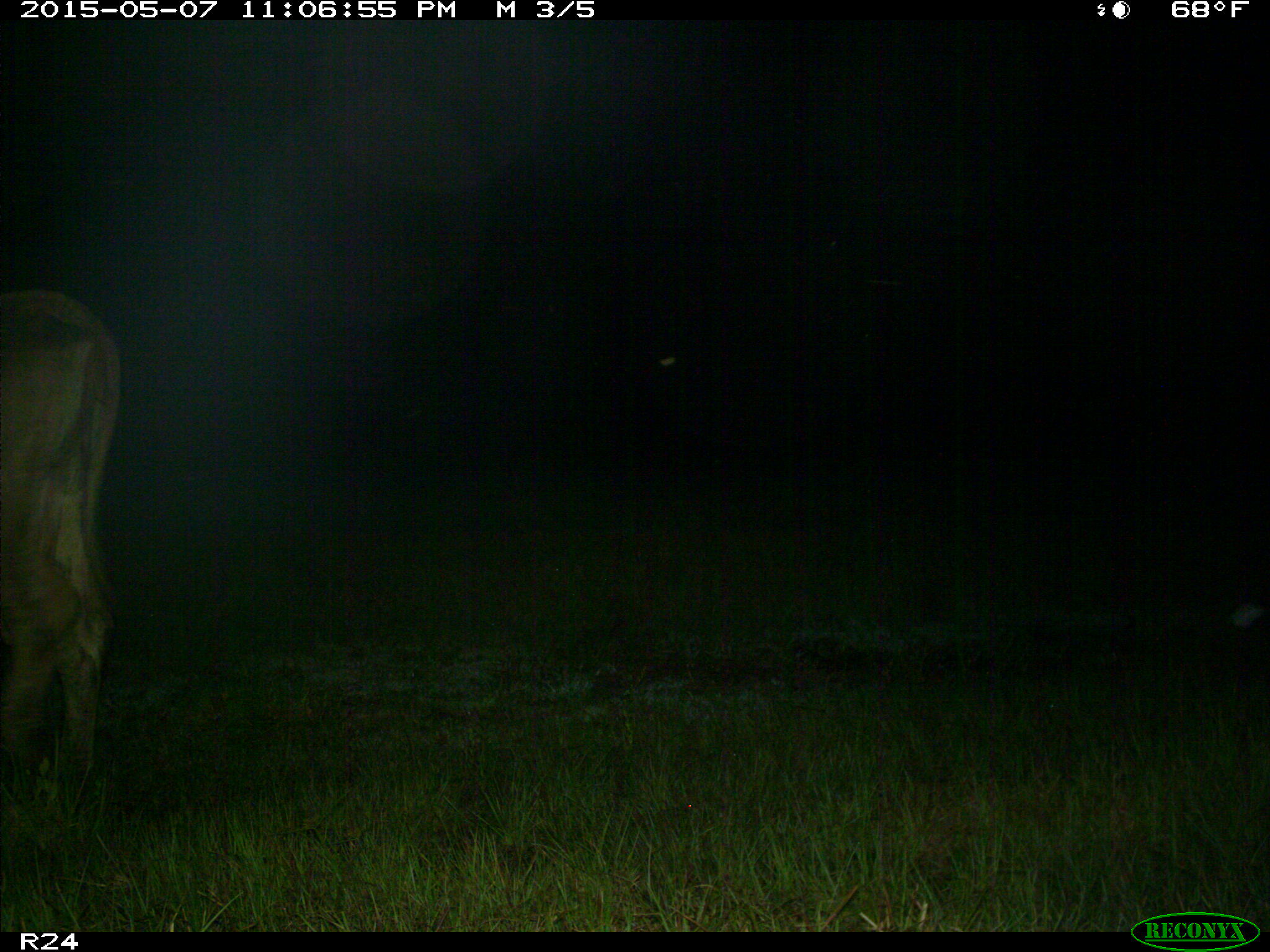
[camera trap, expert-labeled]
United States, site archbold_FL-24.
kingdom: Animalia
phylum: Chordata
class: Mammalia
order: Artiodactyla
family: Bovidae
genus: Bos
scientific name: Bos taurus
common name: domestic cow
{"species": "Bos taurus (domestic cow)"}